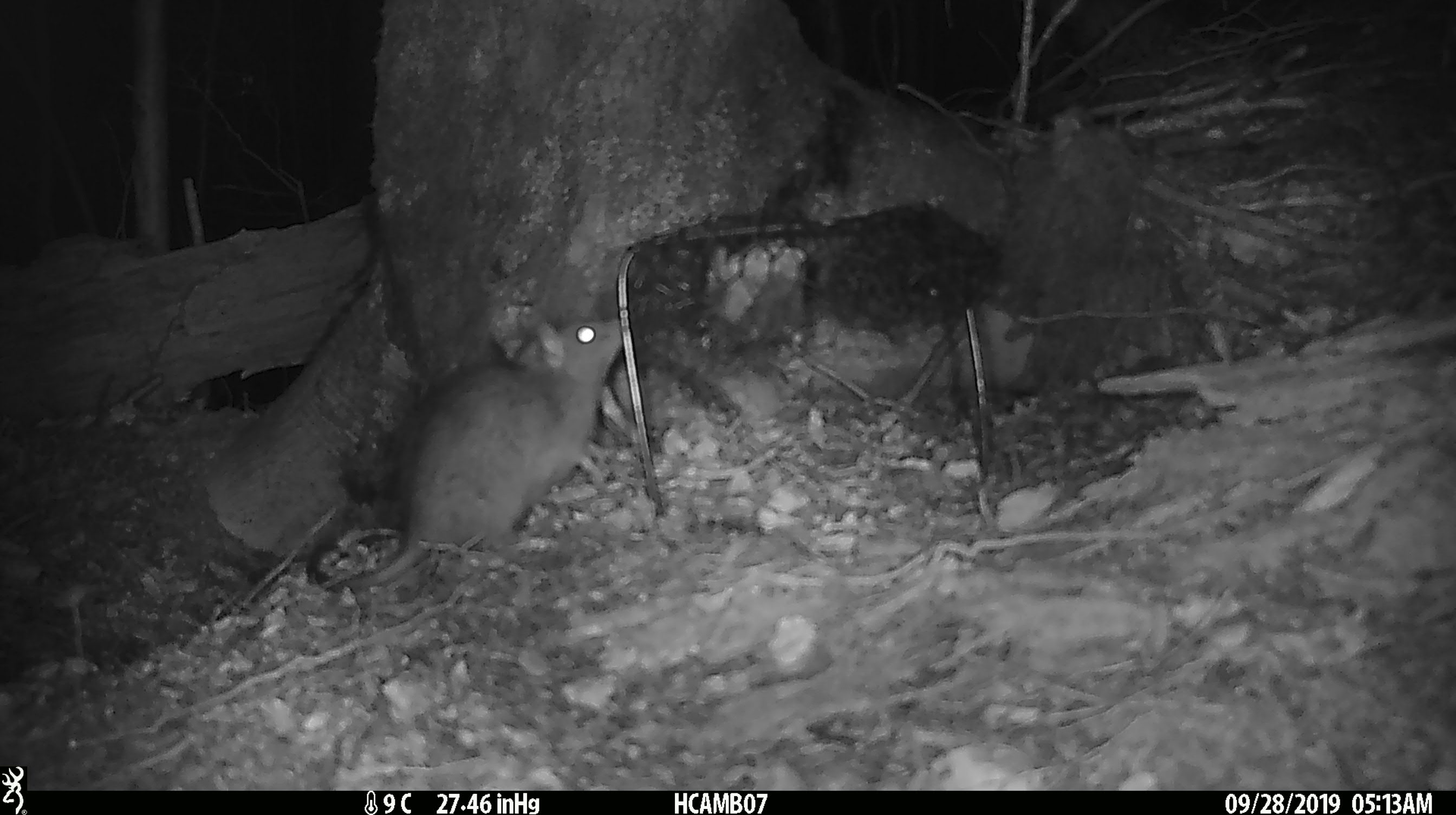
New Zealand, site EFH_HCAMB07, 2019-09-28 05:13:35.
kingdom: Animalia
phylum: Chordata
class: Mammalia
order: Rodentia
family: Muridae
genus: Rattus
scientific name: Rattus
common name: rat